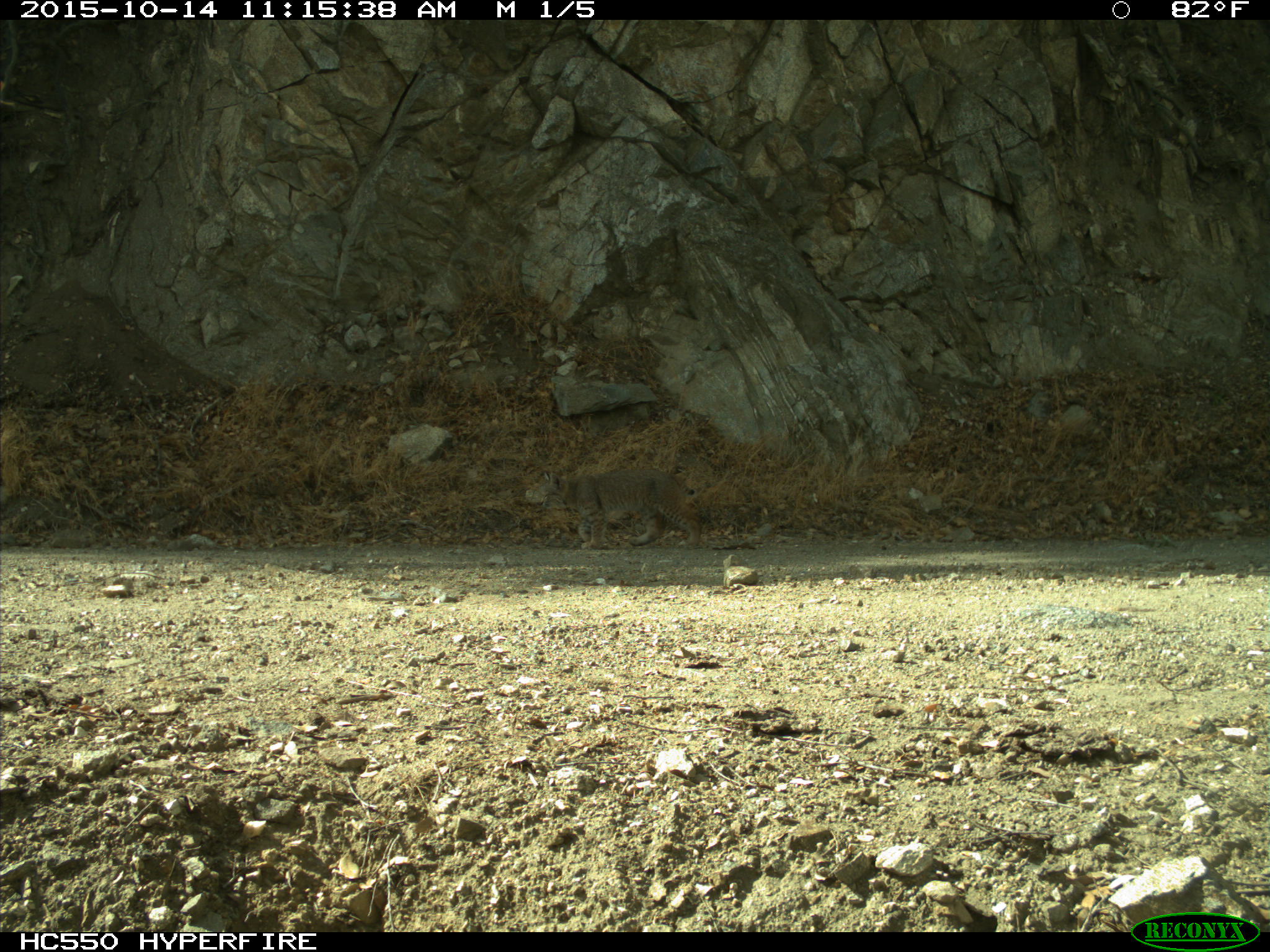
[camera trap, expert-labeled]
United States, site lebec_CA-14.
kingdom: Animalia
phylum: Chordata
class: Mammalia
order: Carnivora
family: Felidae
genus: Lynx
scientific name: Lynx rufus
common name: bobcat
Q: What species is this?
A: Lynx rufus (bobcat).